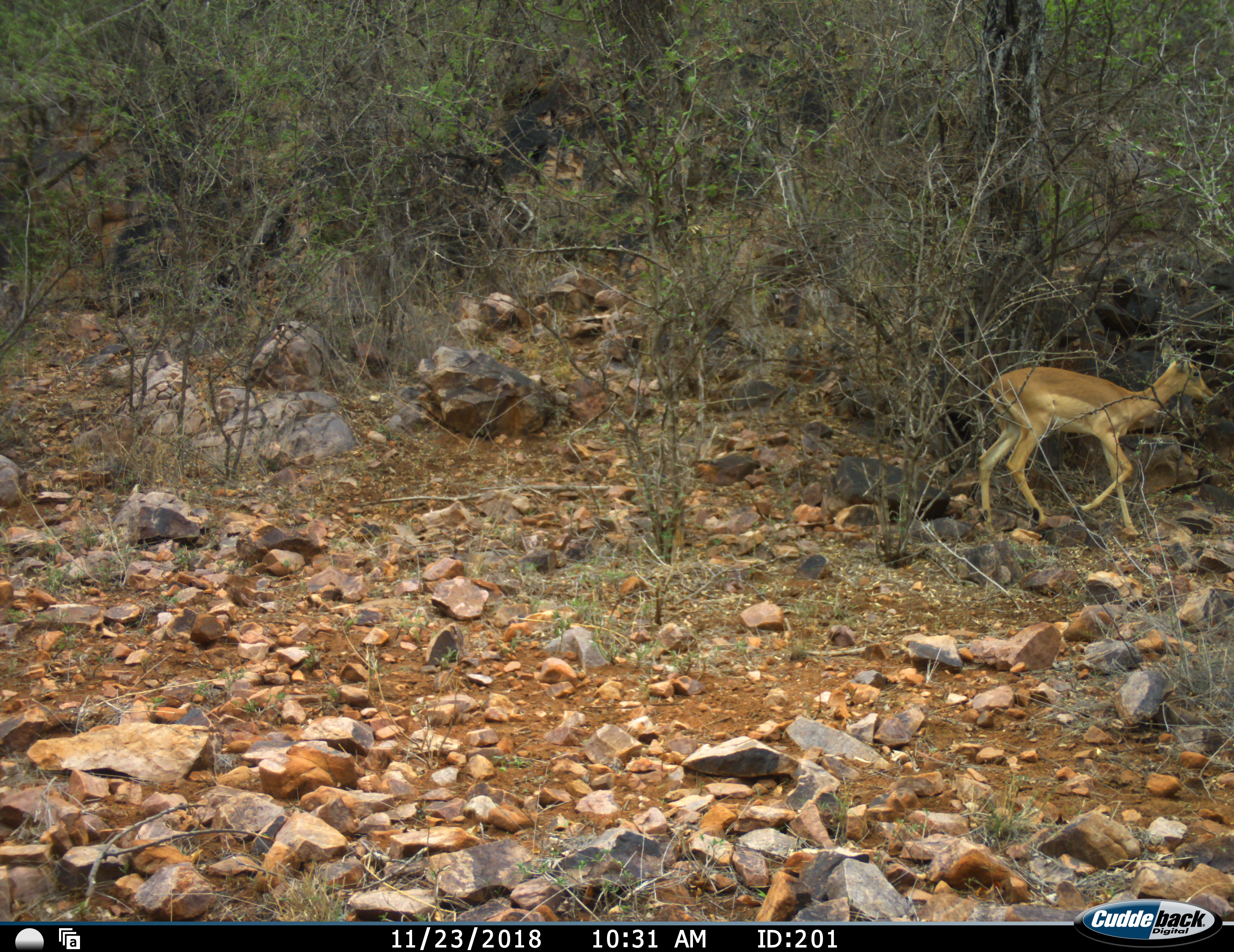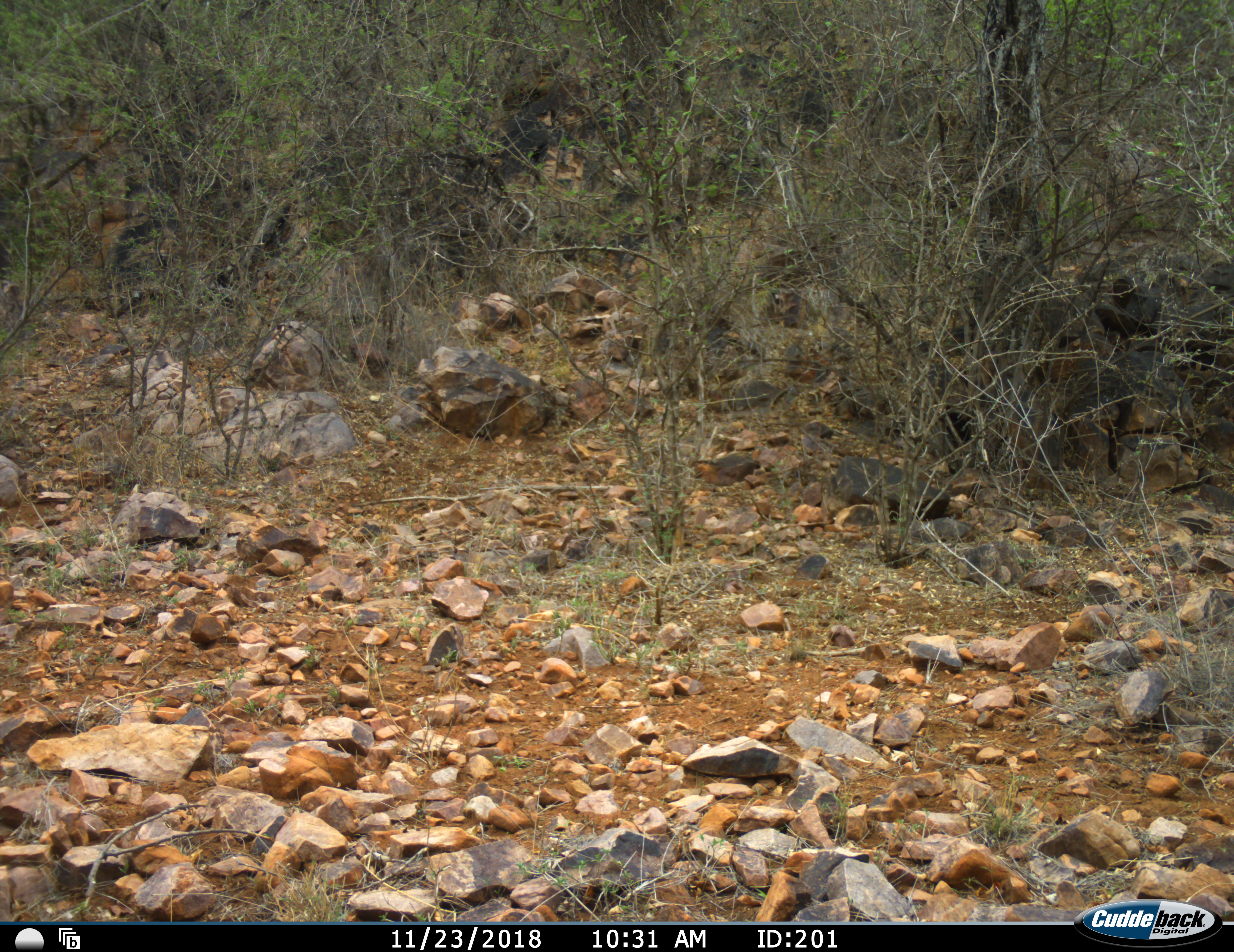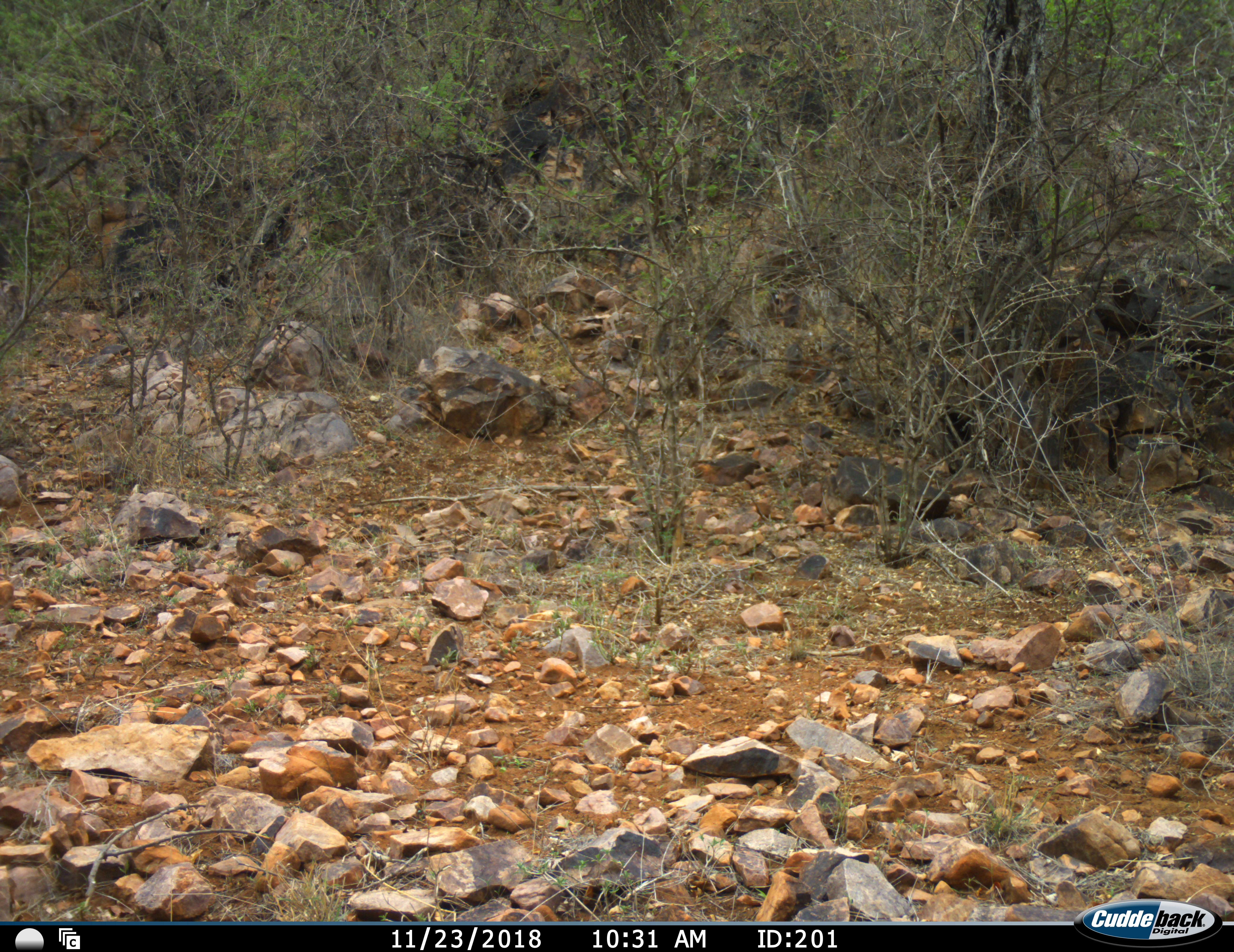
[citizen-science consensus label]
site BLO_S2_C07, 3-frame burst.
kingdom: Animalia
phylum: Chordata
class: Mammalia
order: Artiodactyla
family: Bovidae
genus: Aepyceros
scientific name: Aepyceros melampus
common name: impala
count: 1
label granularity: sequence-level